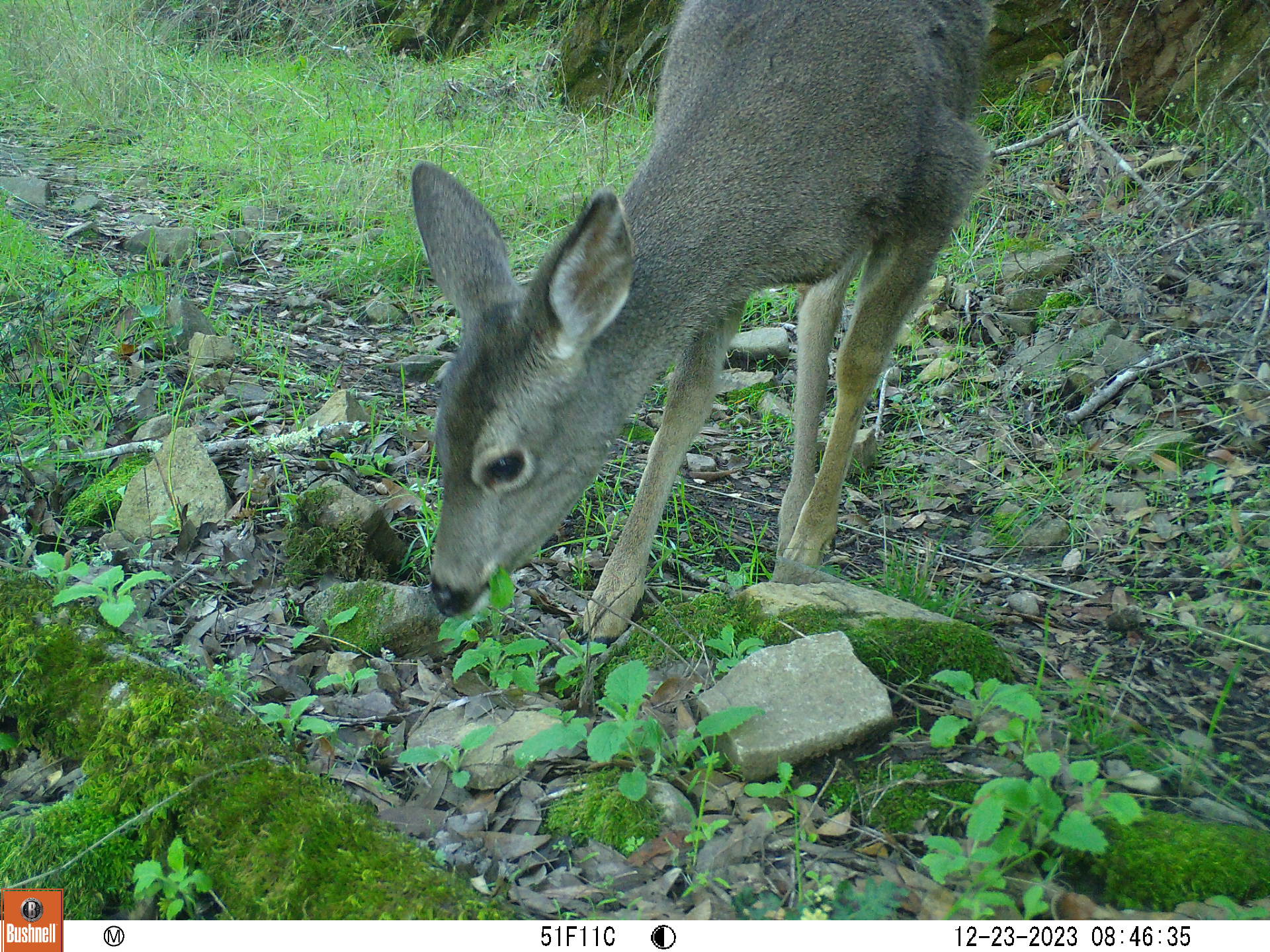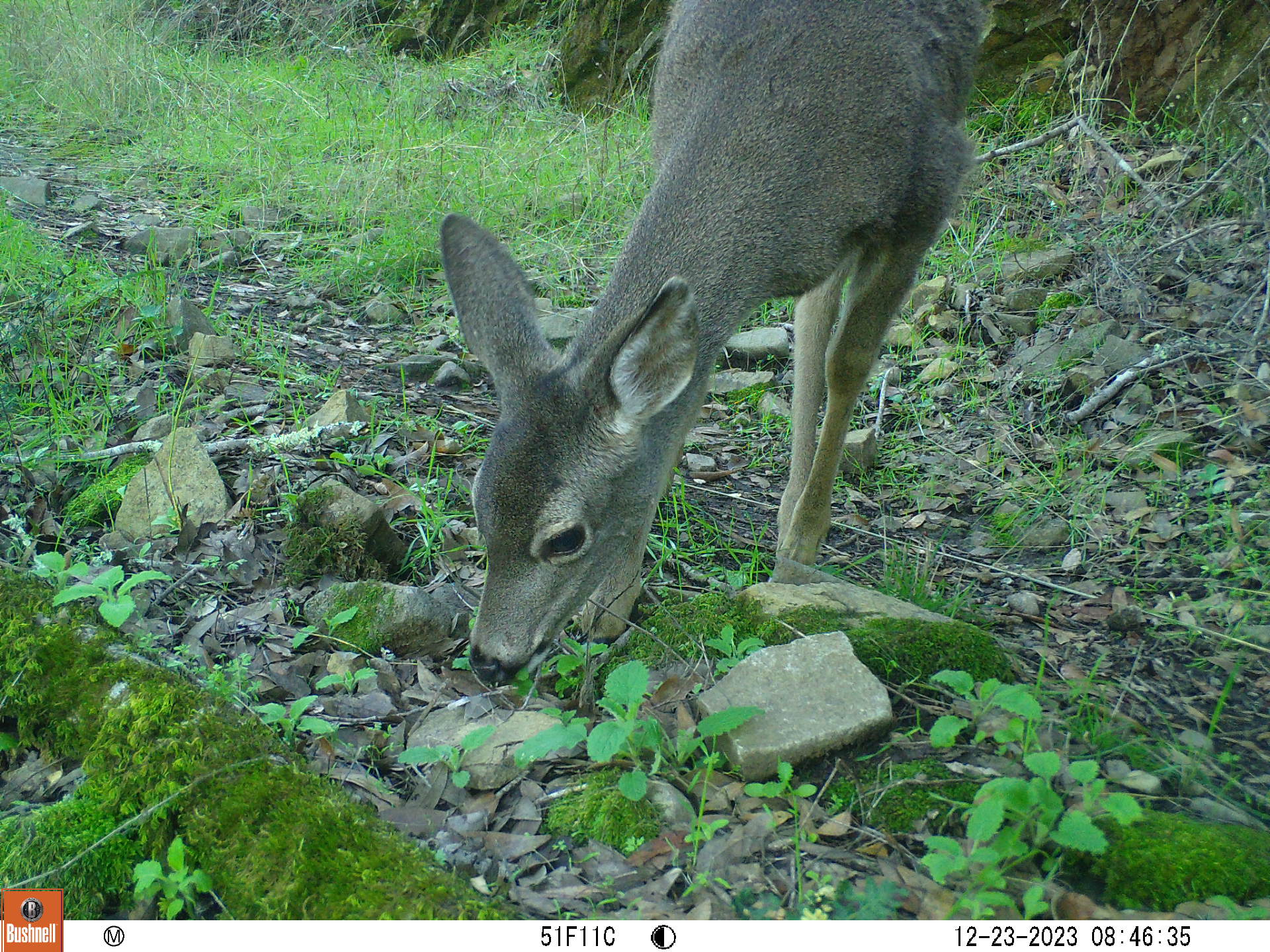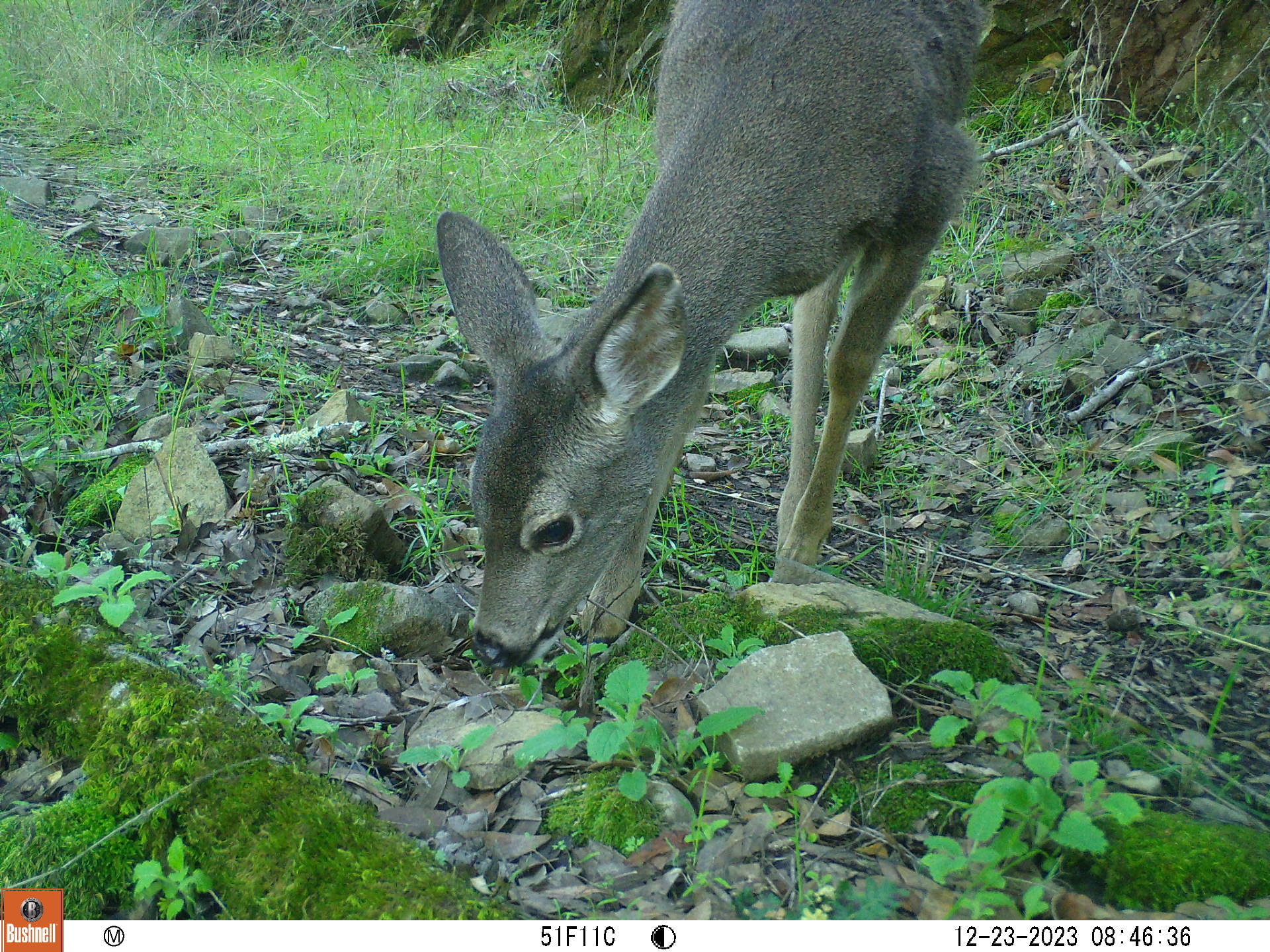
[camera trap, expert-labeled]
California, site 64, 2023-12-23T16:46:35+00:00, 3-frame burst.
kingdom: Animalia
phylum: Chordata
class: Mammalia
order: Artiodactyla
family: Cervidae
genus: Odocoileus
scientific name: Odocoileus hemionus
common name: mule deer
Mule deer (Odocoileus hemionus).